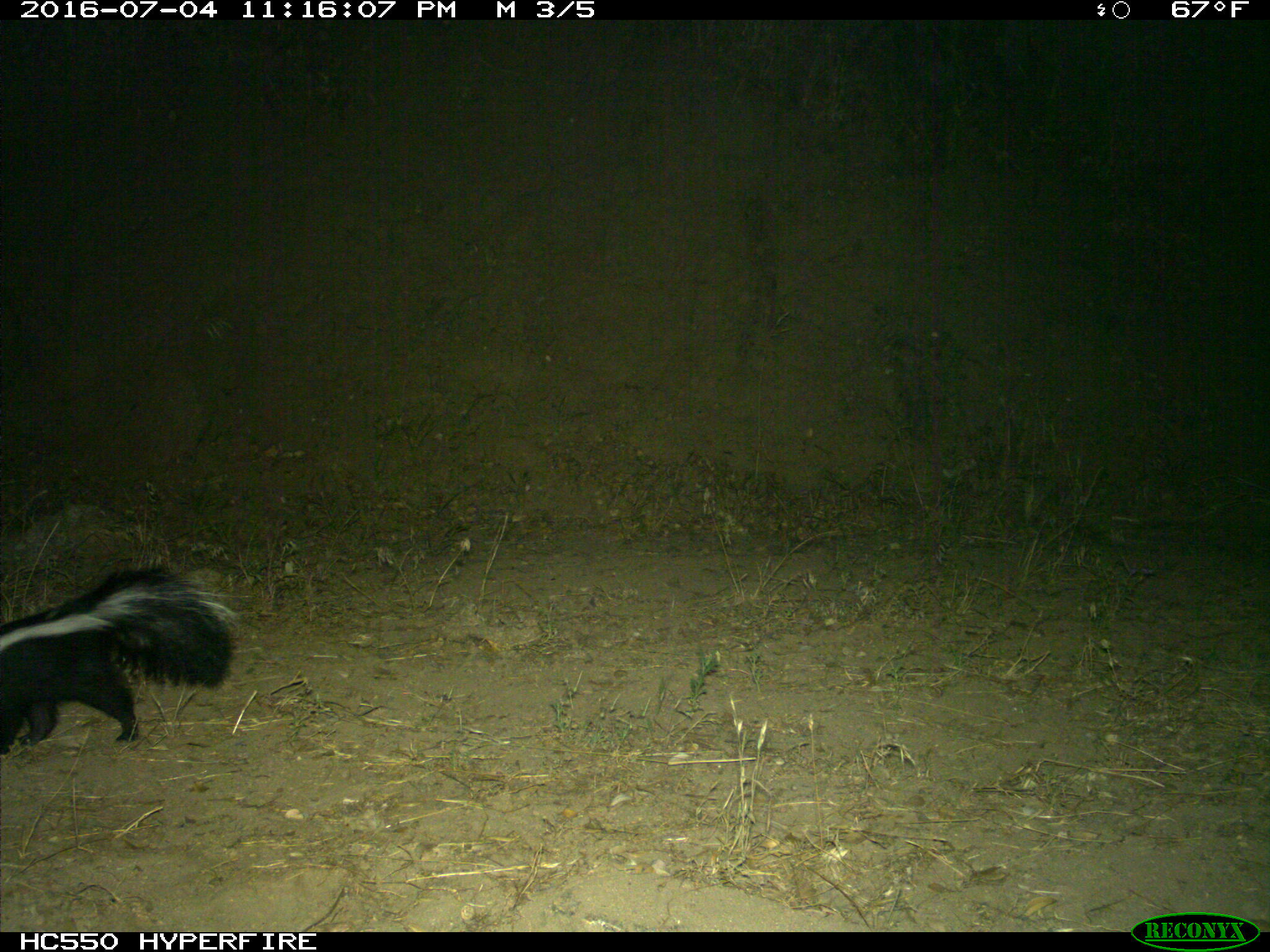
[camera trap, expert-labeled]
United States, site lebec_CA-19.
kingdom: Animalia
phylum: Chordata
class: Mammalia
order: Carnivora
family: Mephitidae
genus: Mephitis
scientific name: Mephitis mephitis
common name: striped skunk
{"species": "Mephitis mephitis (striped skunk)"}